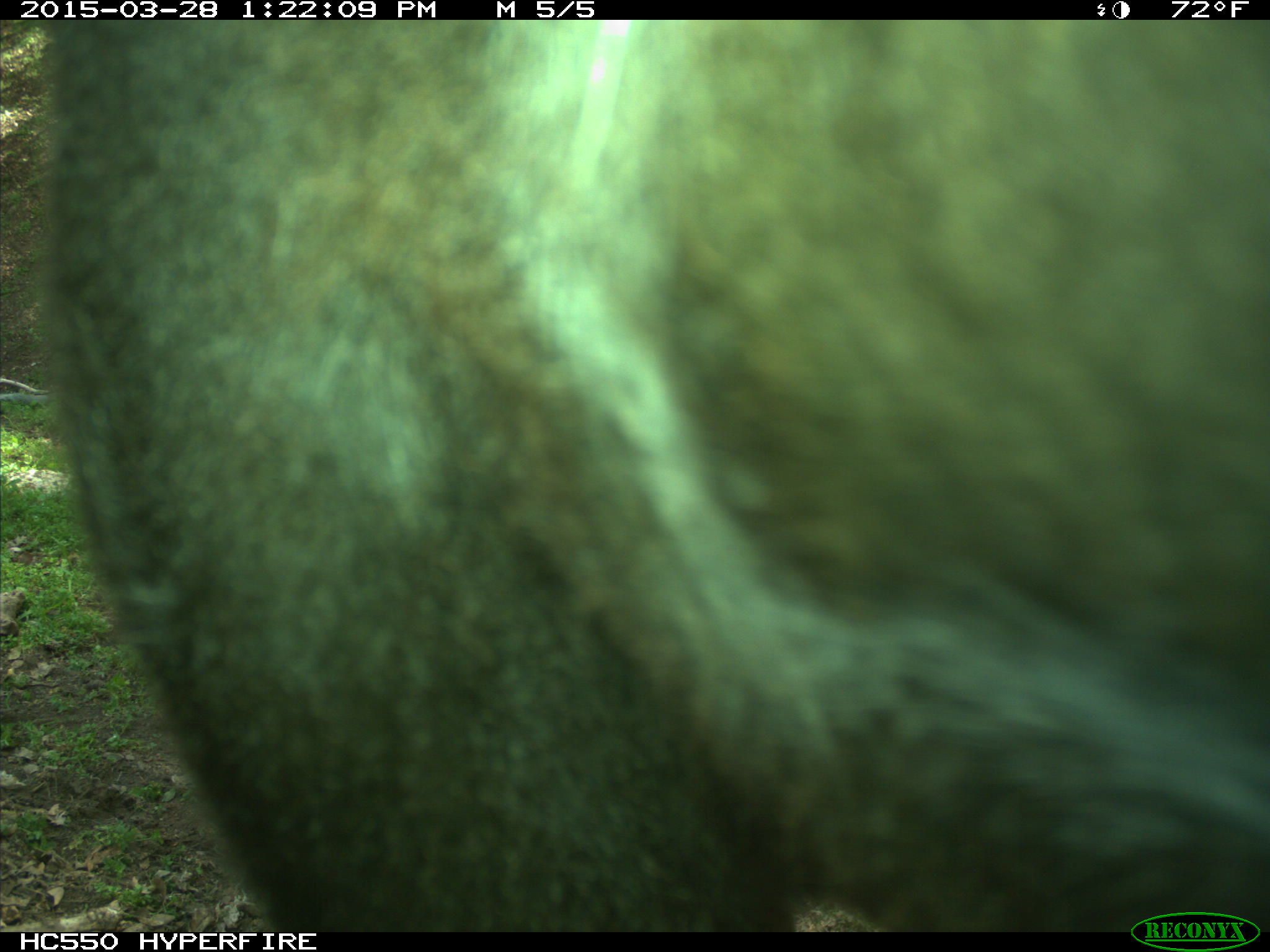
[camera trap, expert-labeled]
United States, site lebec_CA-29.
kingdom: Animalia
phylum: Chordata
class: Mammalia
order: Artiodactyla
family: Bovidae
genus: Bos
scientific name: Bos taurus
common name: domestic cow